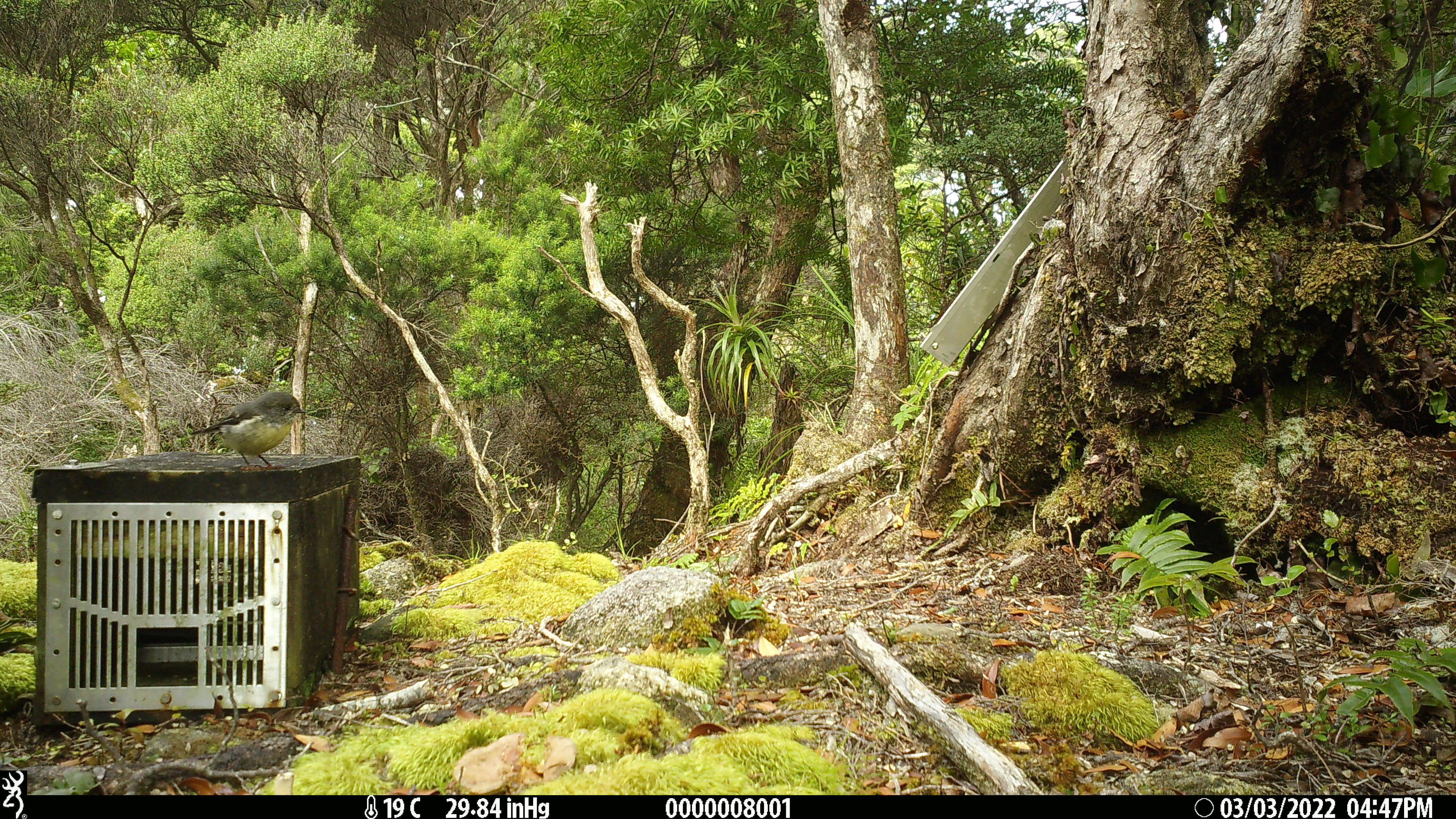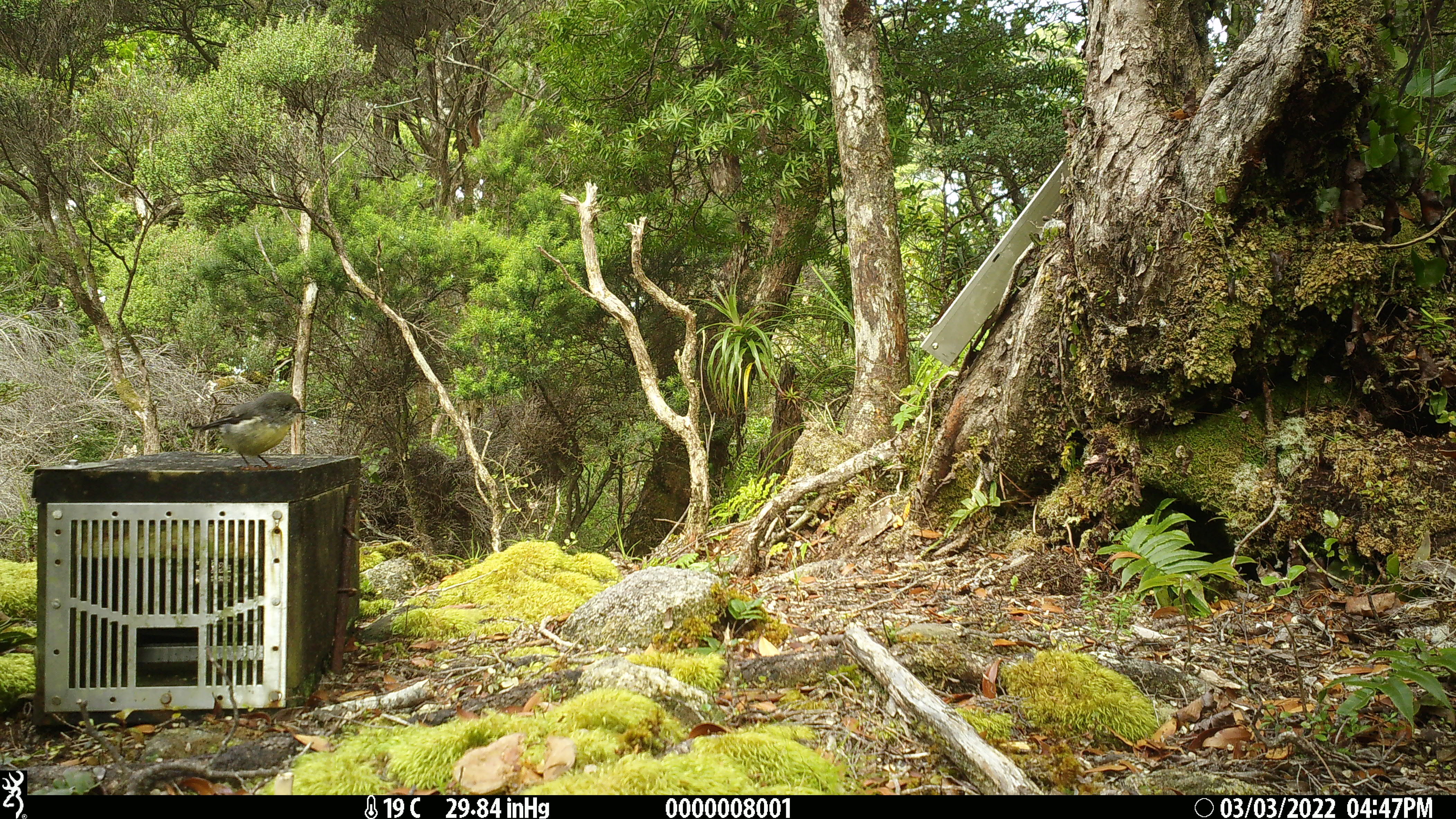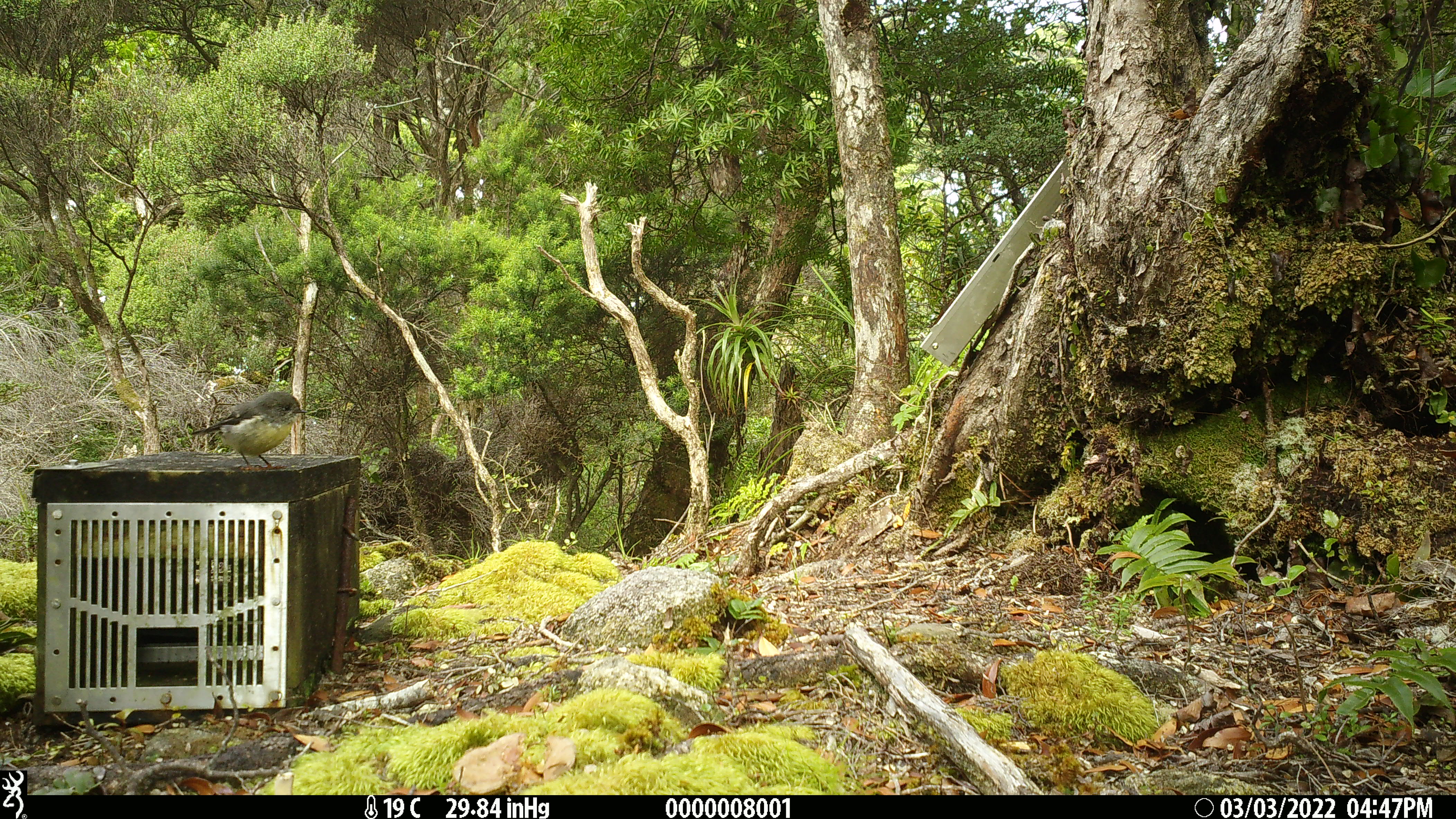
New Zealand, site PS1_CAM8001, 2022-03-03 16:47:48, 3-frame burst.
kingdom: Animalia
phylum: Chordata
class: Aves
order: Passeriformes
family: Petroicidae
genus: Petroica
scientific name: Petroica macrocephala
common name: tomtit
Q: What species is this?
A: Tomtit (Petroica macrocephala).